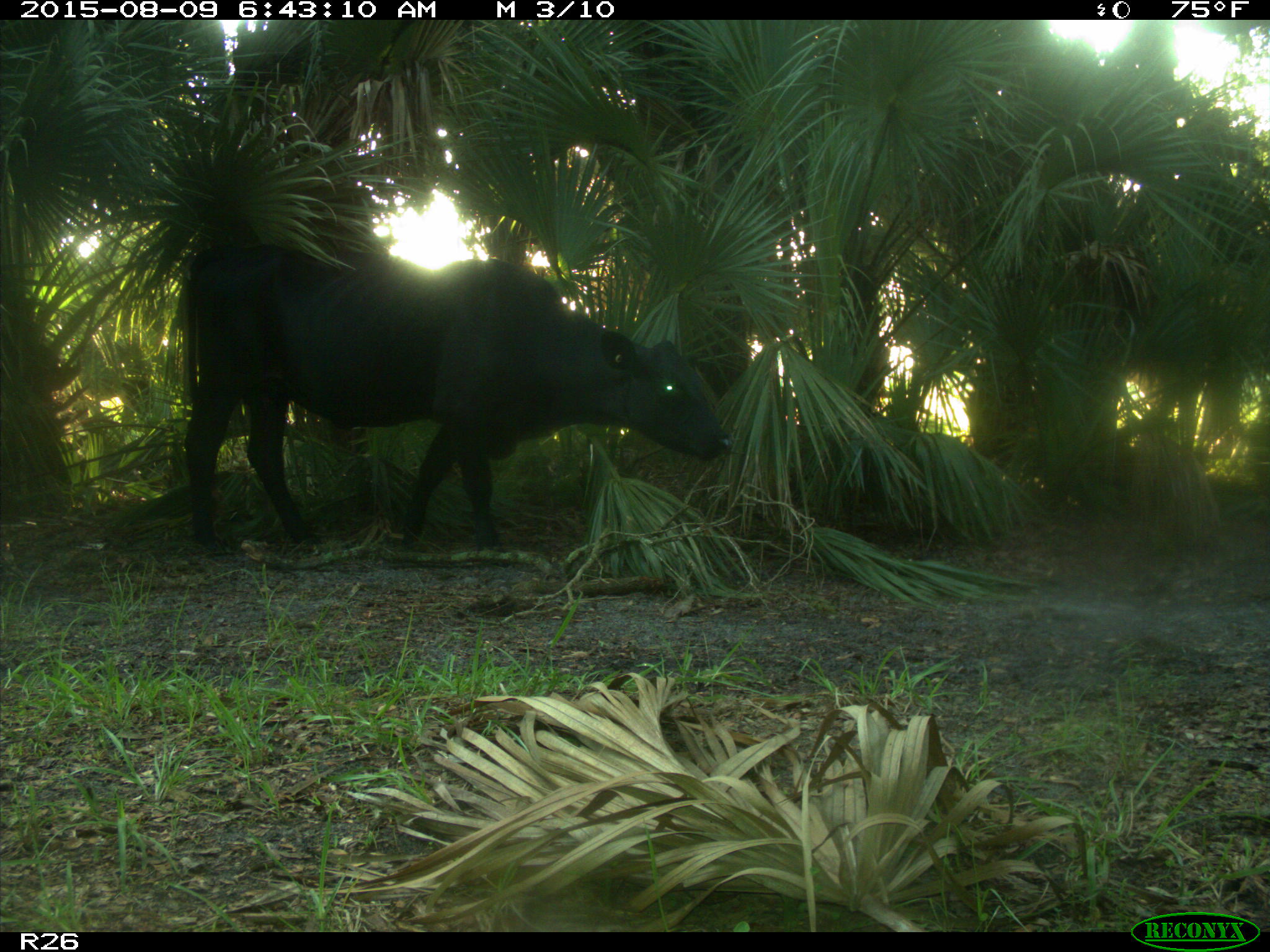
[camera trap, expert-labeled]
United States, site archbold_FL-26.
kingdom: Animalia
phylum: Chordata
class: Mammalia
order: Artiodactyla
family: Bovidae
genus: Bos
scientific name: Bos taurus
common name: domestic cow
Bos taurus (domestic cow).